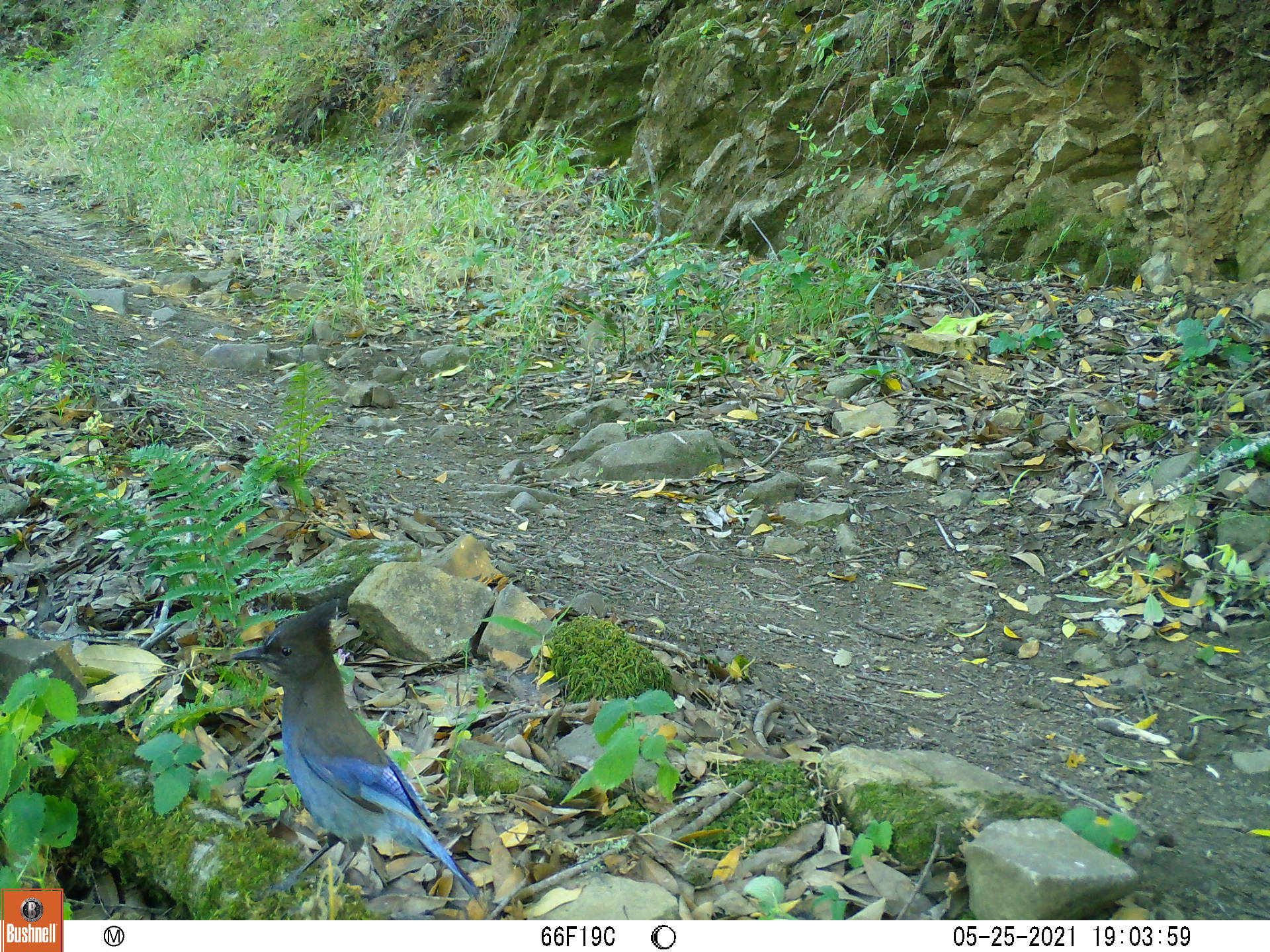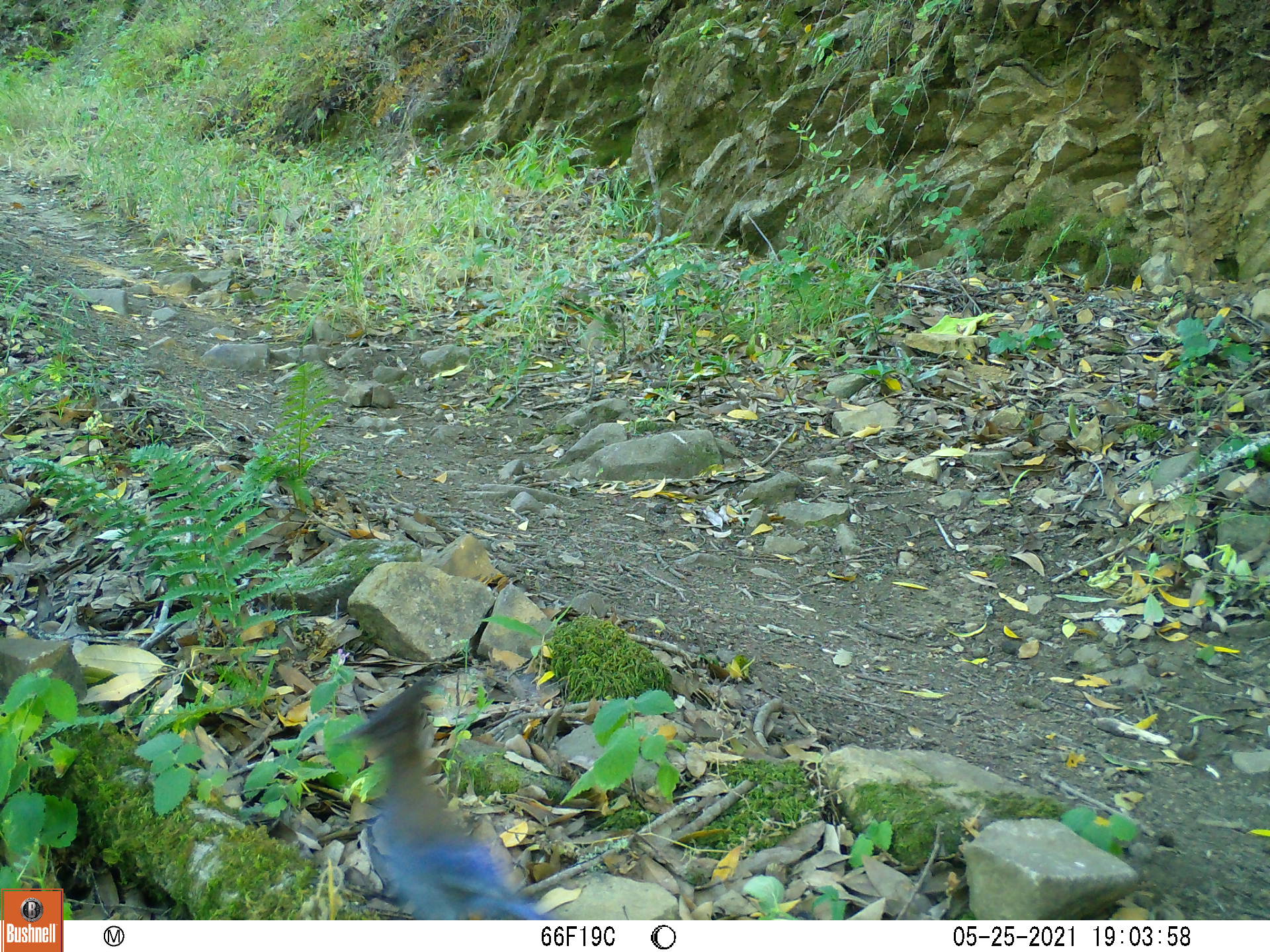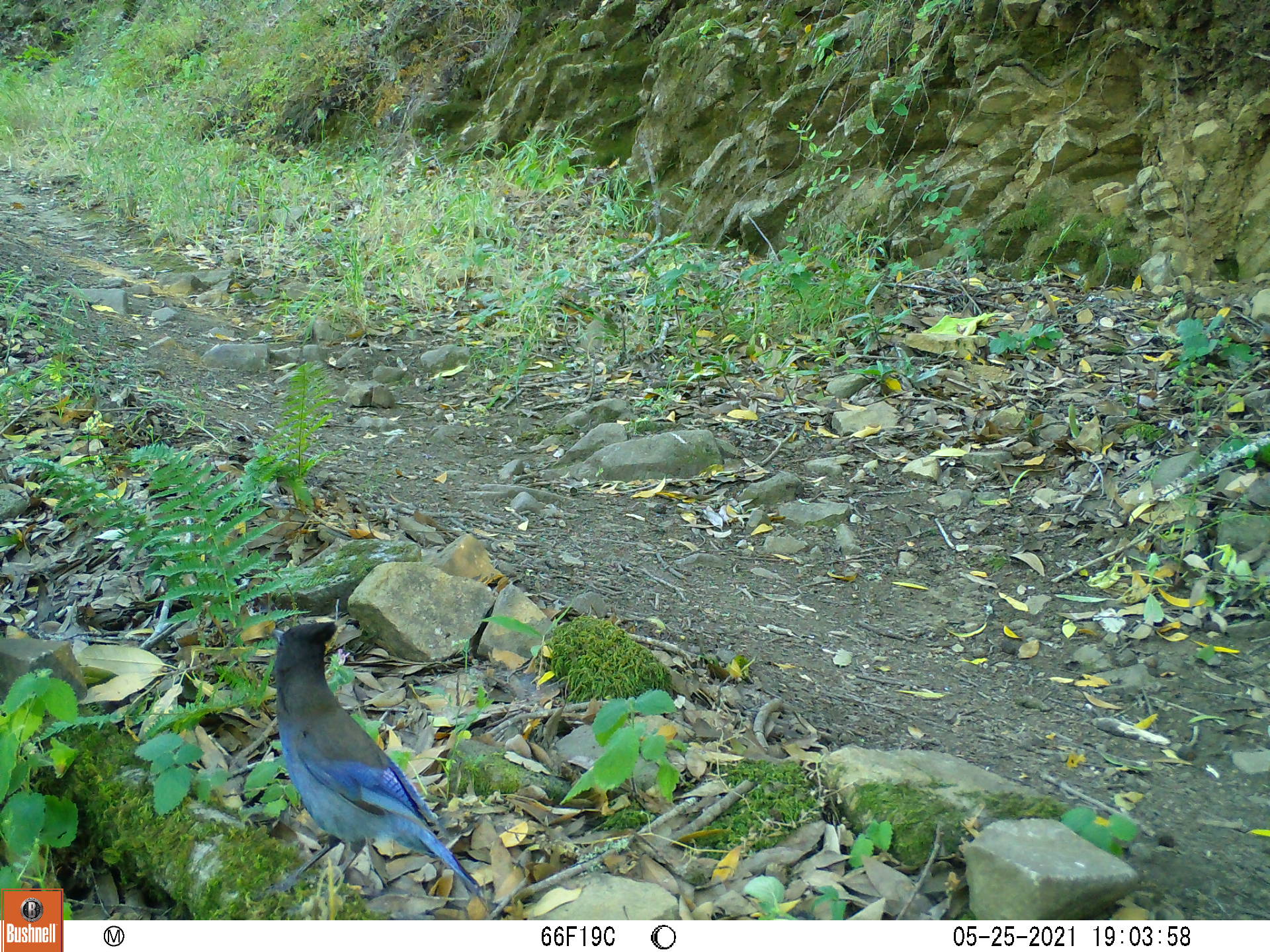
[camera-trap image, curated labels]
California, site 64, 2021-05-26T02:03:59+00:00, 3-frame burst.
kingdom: Animalia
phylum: Chordata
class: Aves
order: Passeriformes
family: Corvidae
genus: Cyanocitta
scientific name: Cyanocitta stelleri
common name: steller's jay